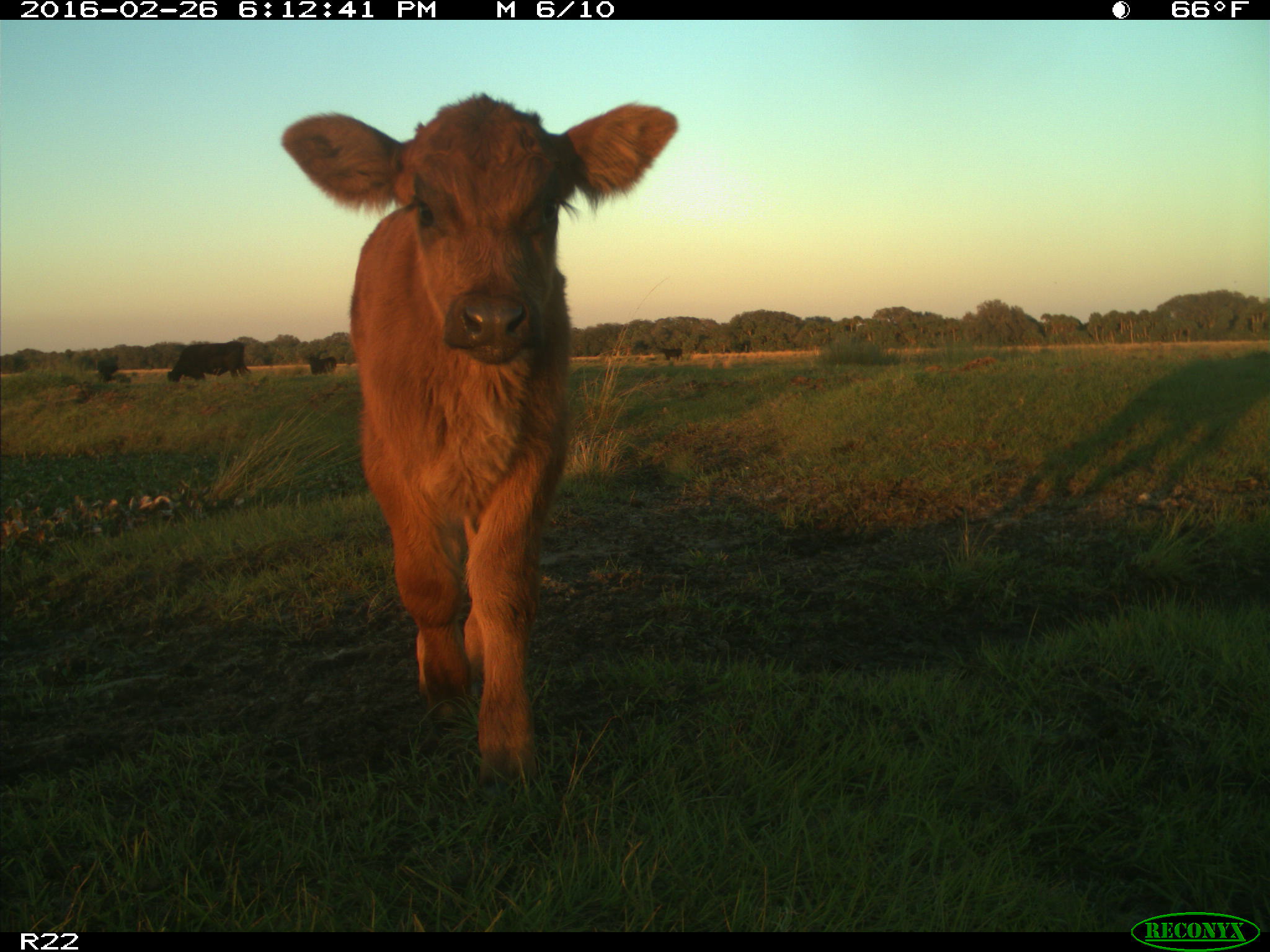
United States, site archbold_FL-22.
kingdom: Animalia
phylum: Chordata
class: Mammalia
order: Artiodactyla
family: Bovidae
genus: Bos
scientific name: Bos taurus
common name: domestic cow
Bos taurus (domestic cow).